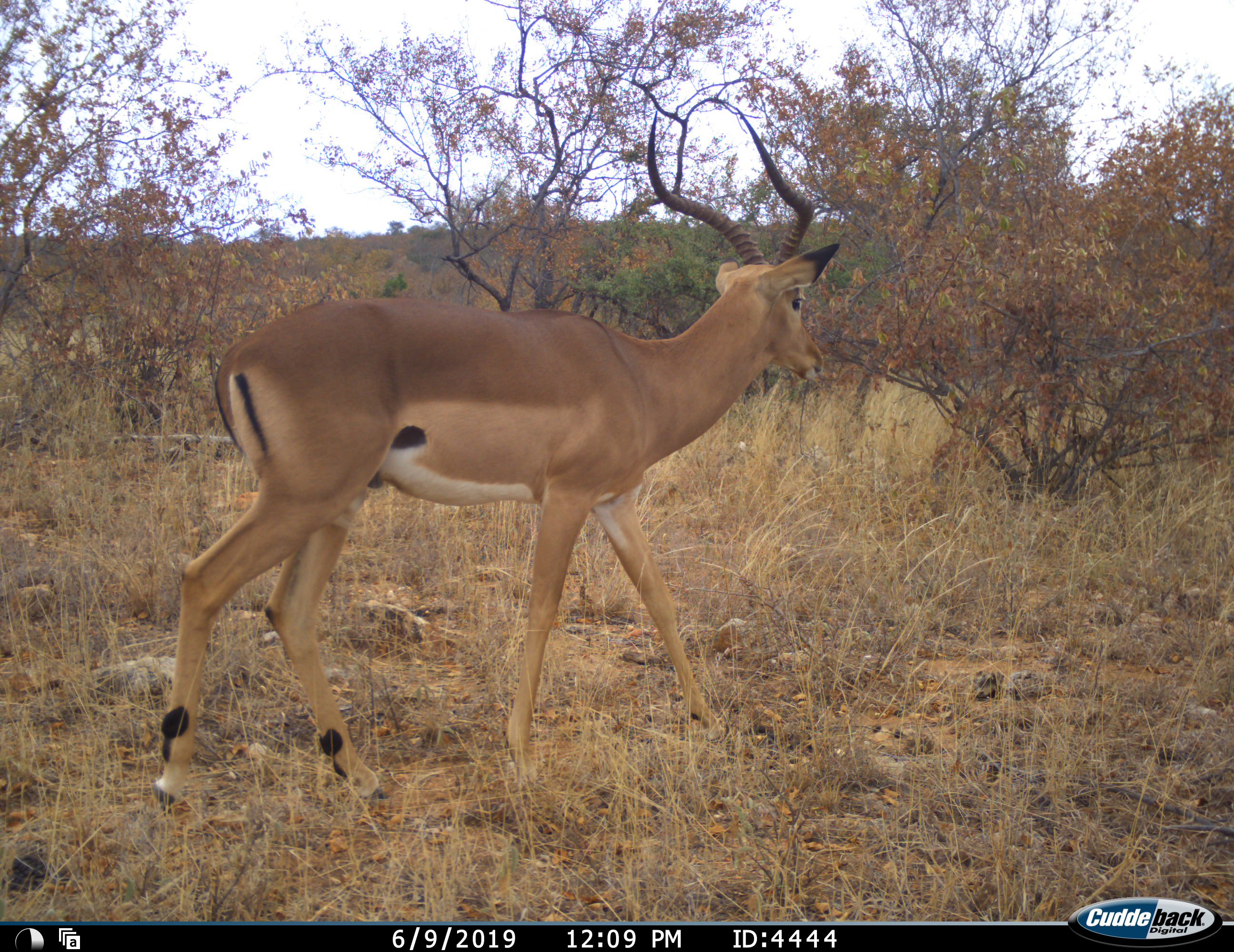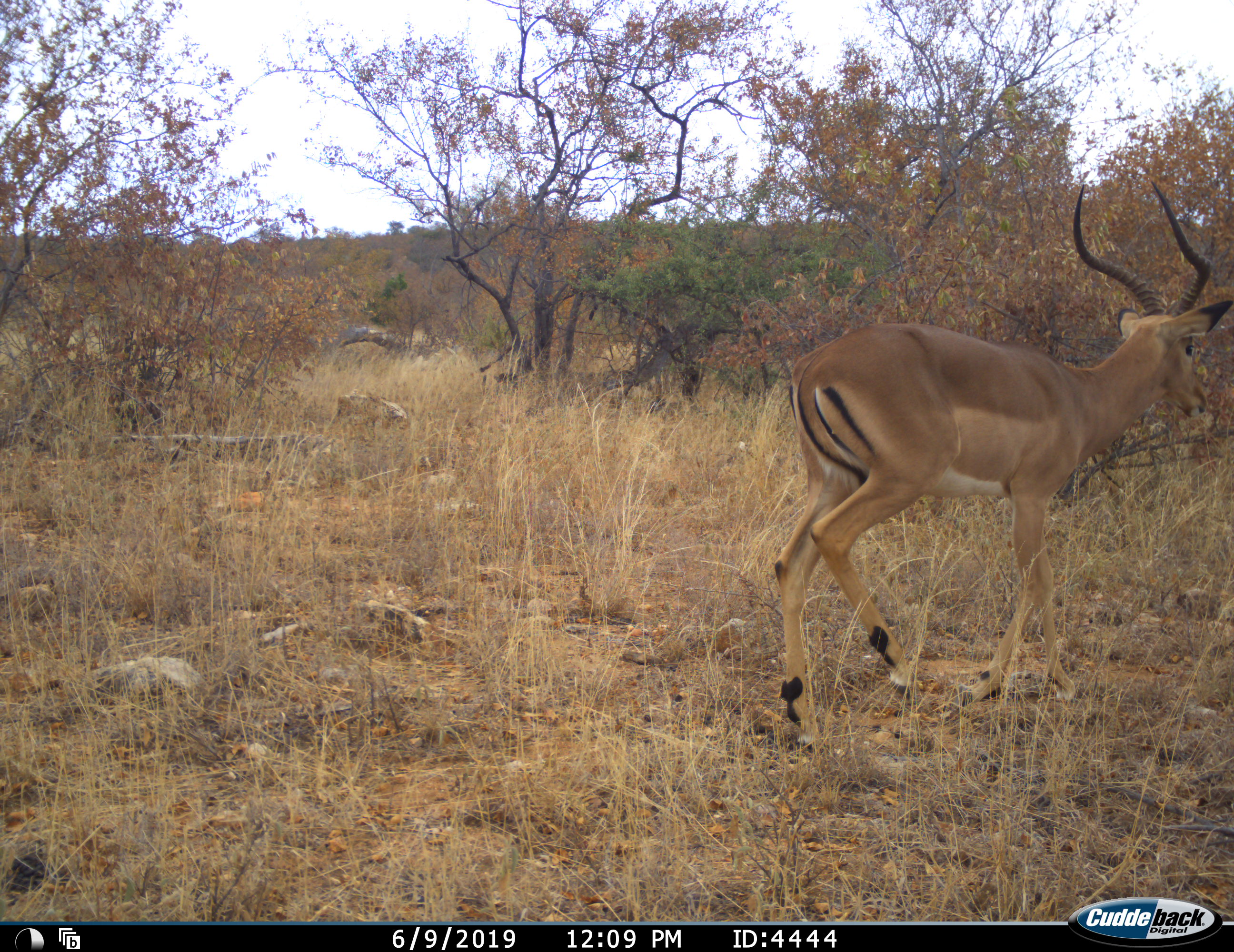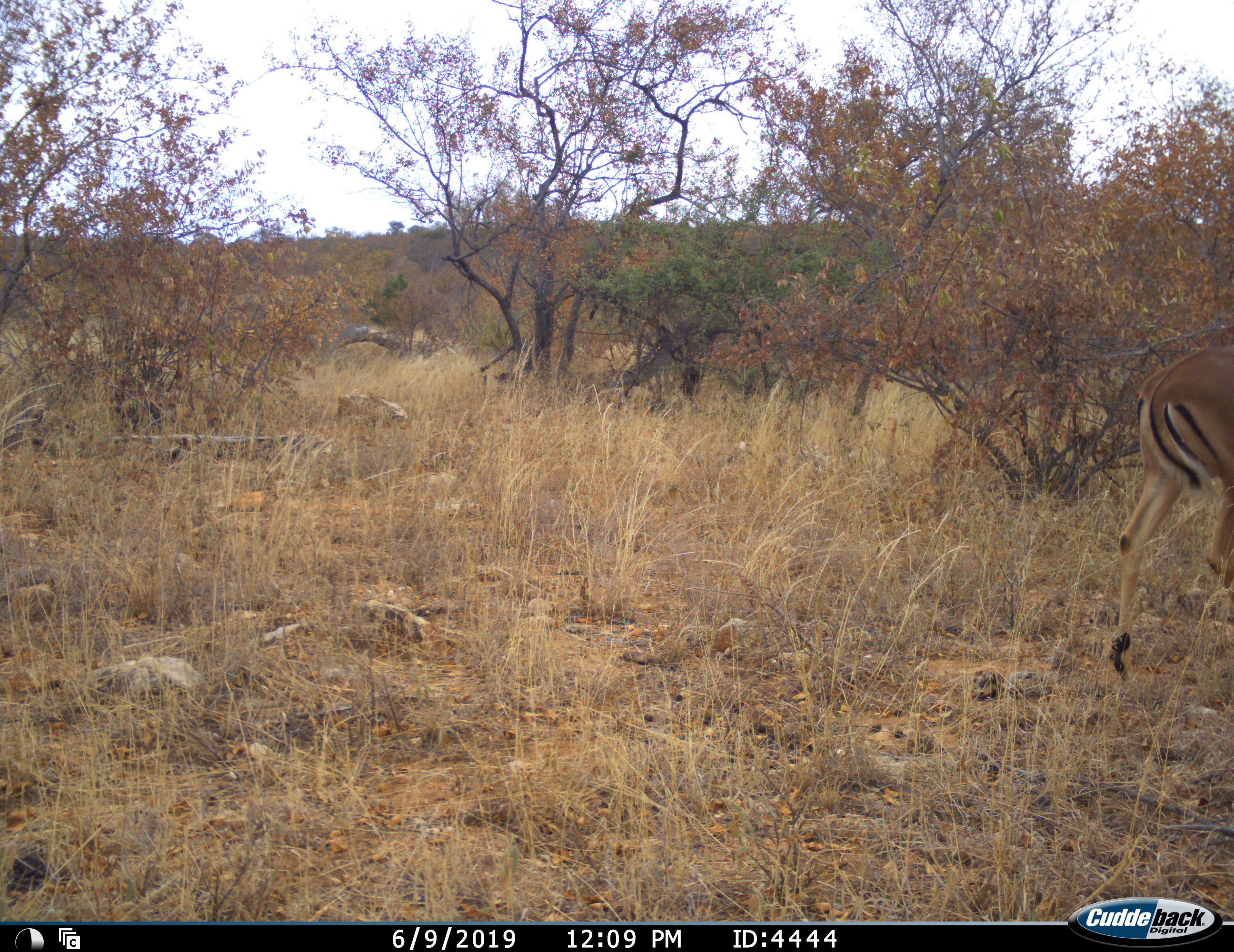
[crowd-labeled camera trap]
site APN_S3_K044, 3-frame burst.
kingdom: Animalia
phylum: Chordata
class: Mammalia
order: Artiodactyla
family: Bovidae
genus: Aepyceros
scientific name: Aepyceros melampus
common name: impala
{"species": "impala (Aepyceros melampus)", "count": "1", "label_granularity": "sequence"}